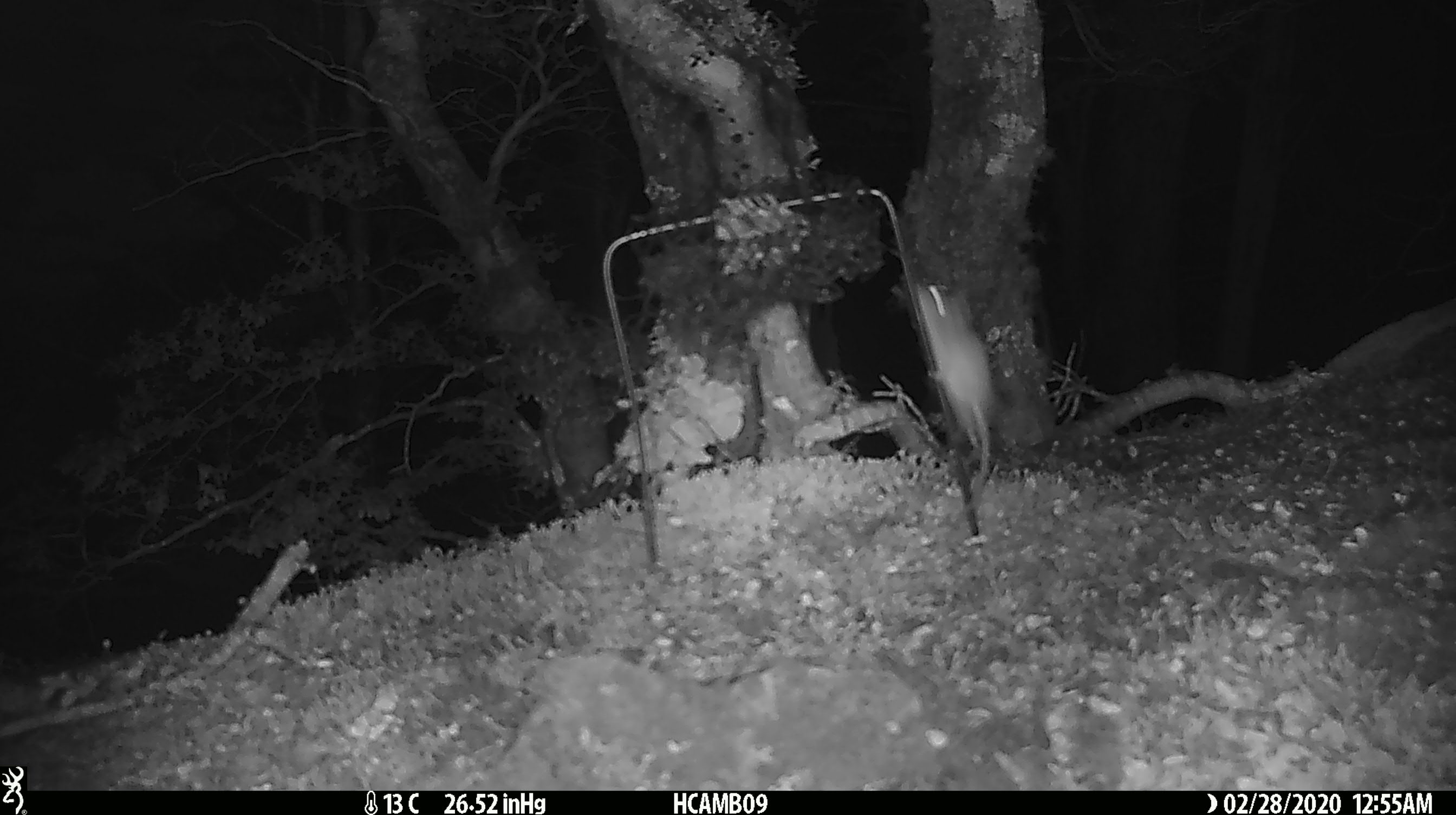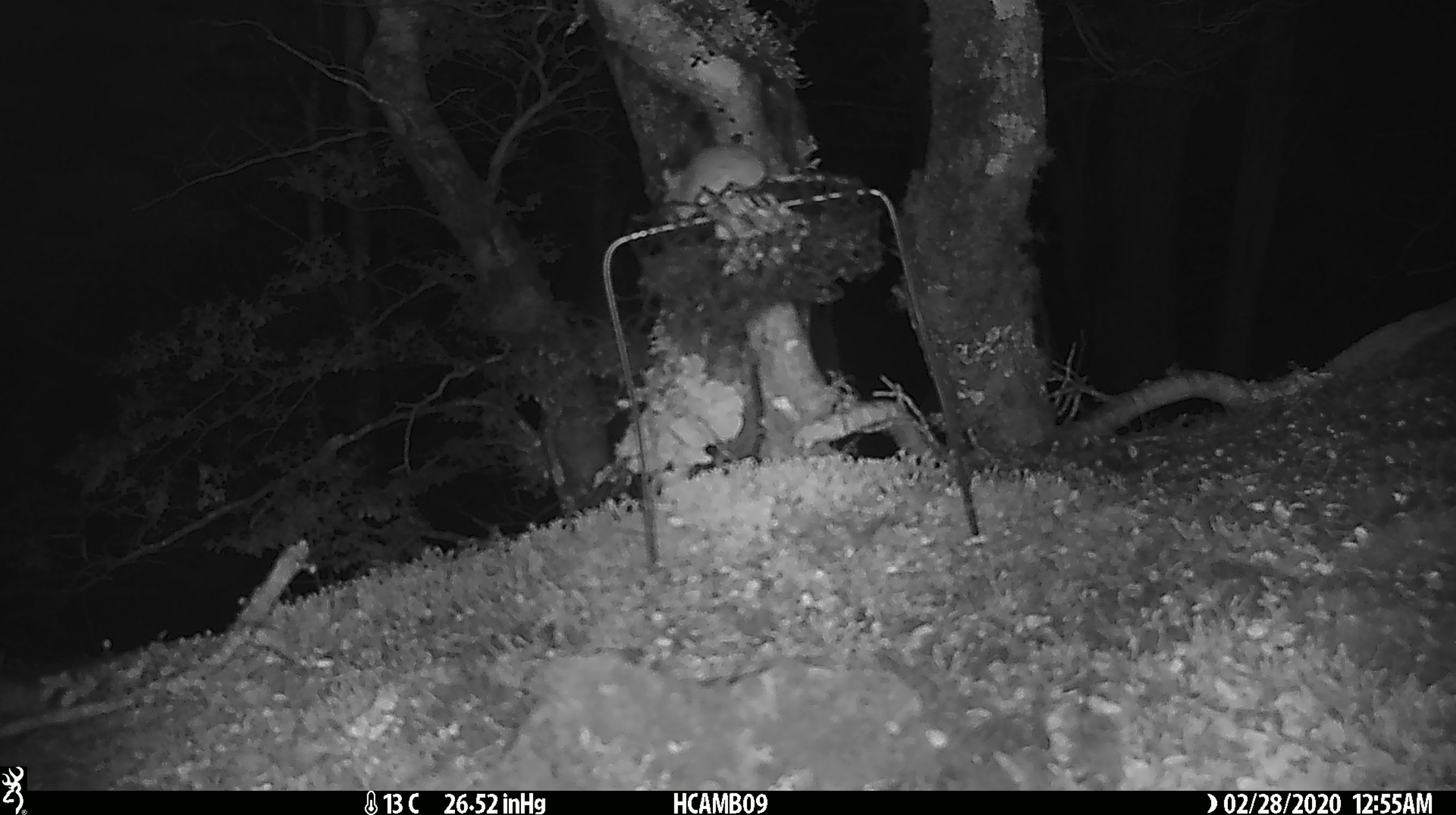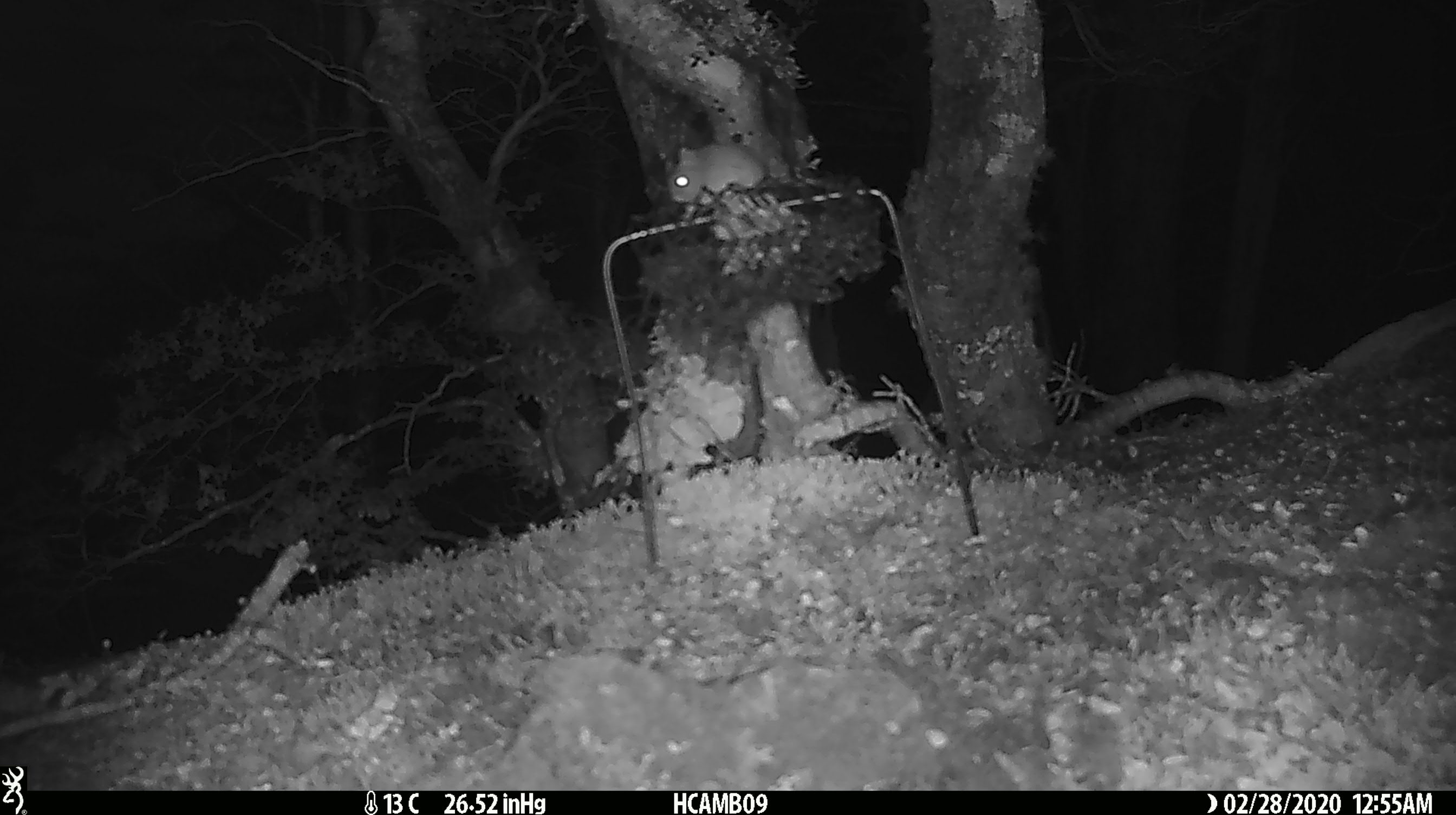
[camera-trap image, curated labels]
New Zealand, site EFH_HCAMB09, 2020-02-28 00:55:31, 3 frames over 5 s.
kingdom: Animalia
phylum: Chordata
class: Mammalia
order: Rodentia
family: Muridae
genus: Mus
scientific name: Mus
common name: mouse